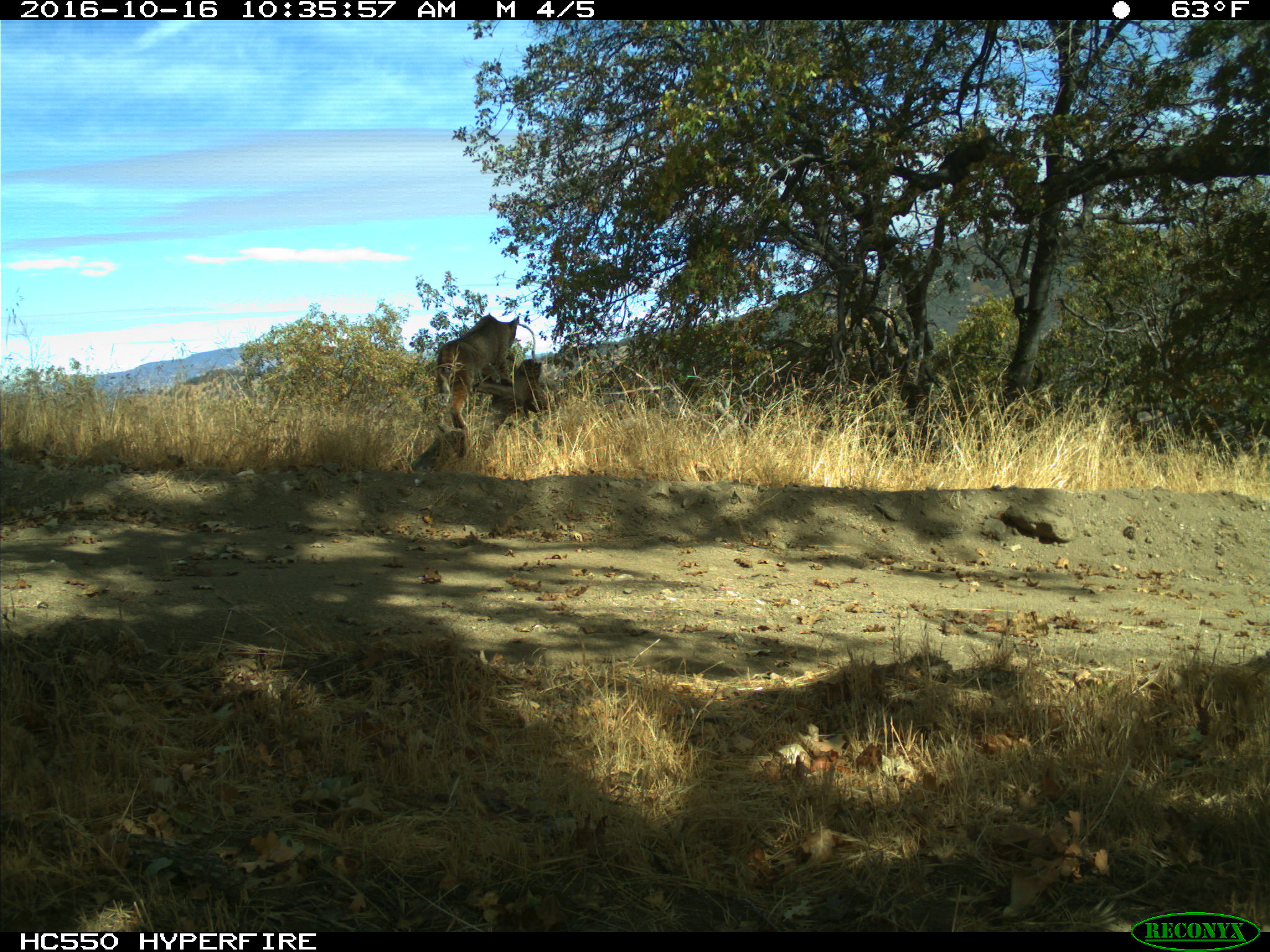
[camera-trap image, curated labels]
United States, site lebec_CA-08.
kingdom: Animalia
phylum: Chordata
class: Mammalia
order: Carnivora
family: Felidae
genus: Lynx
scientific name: Lynx rufus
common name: bobcat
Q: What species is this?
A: Lynx rufus (bobcat).